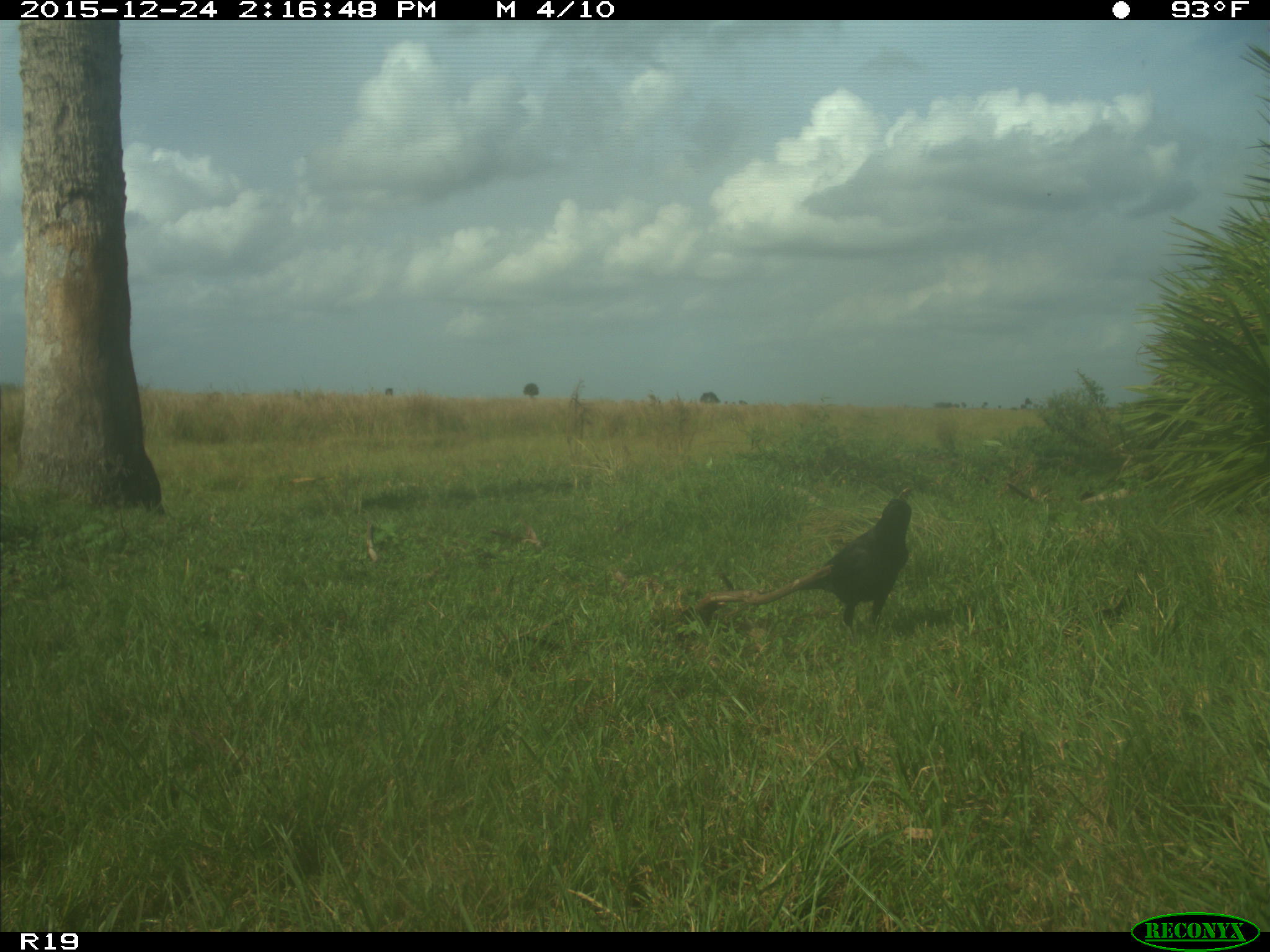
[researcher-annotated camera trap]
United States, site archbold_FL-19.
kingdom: Animalia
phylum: Chordata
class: Aves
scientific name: Aves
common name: birds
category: unidentified bird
Unidentified bird (birds) (Aves).